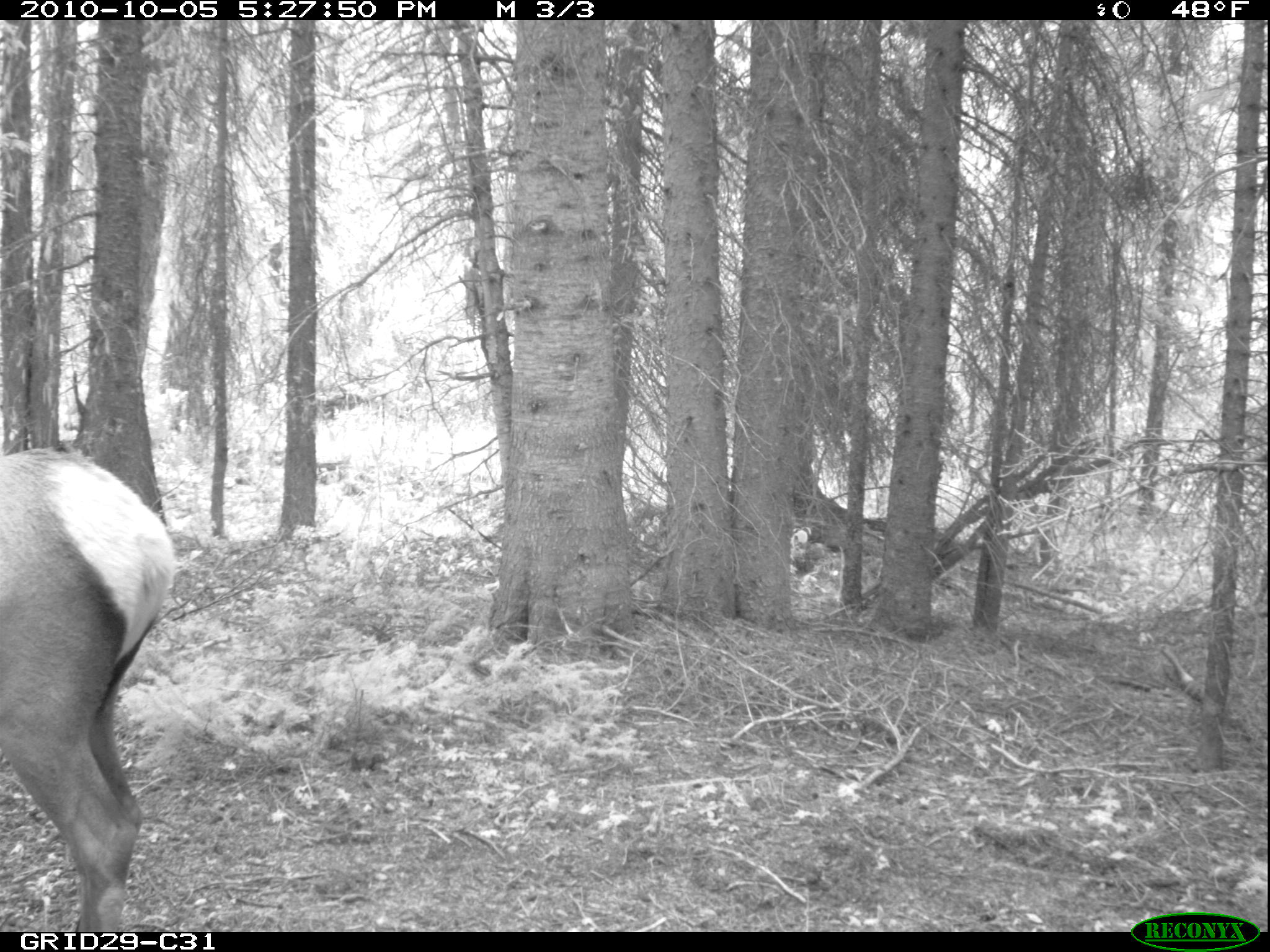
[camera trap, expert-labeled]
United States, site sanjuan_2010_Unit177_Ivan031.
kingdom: Animalia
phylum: Chordata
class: Mammalia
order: Artiodactyla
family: Cervidae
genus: Cervus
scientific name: Cervus elaphus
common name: red deer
Cervus elaphus (red deer).